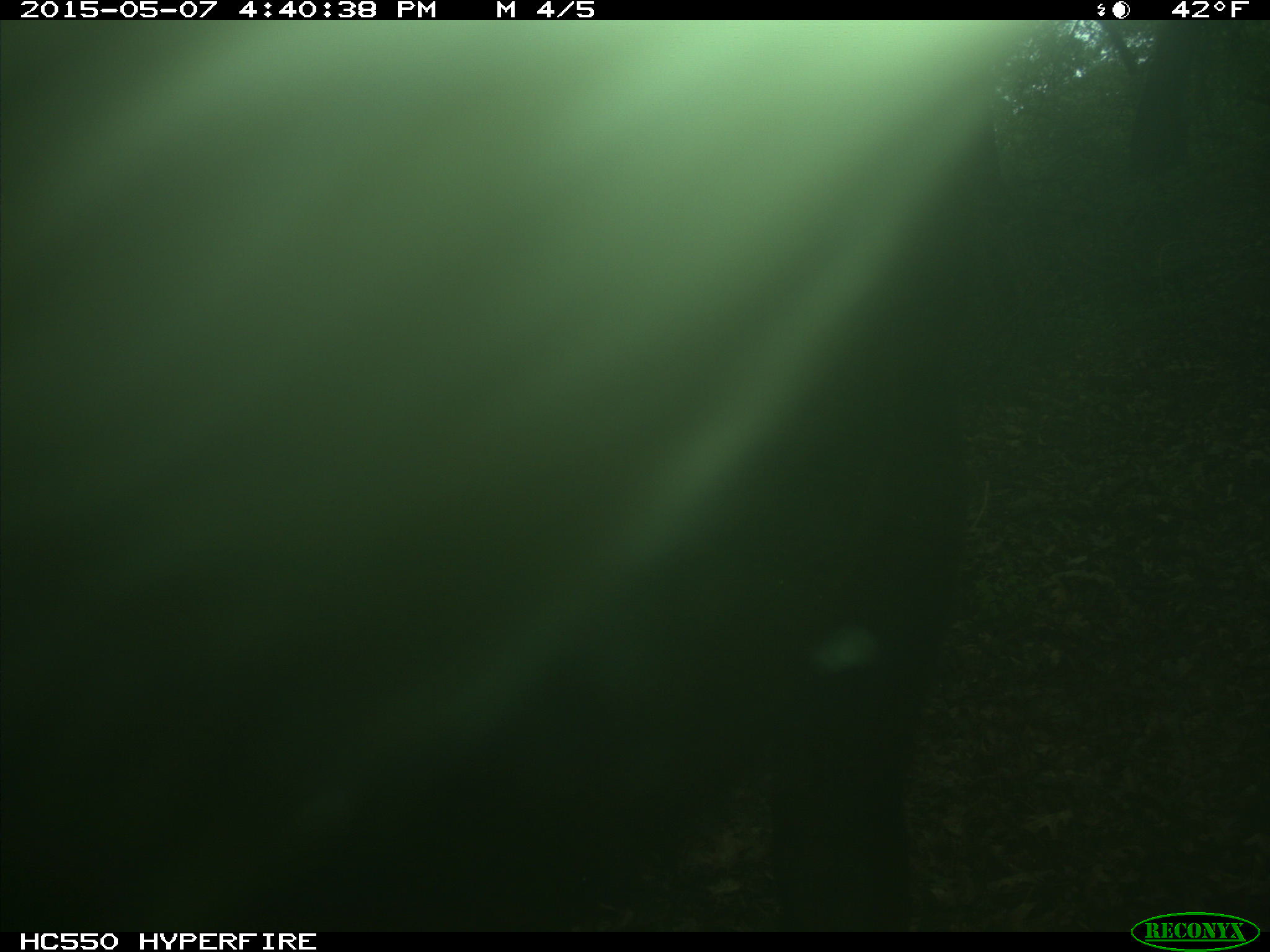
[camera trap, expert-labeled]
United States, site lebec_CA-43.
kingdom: Animalia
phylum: Chordata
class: Mammalia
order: Artiodactyla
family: Bovidae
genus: Bos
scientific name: Bos taurus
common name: domestic cow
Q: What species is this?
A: Bos taurus (domestic cow).